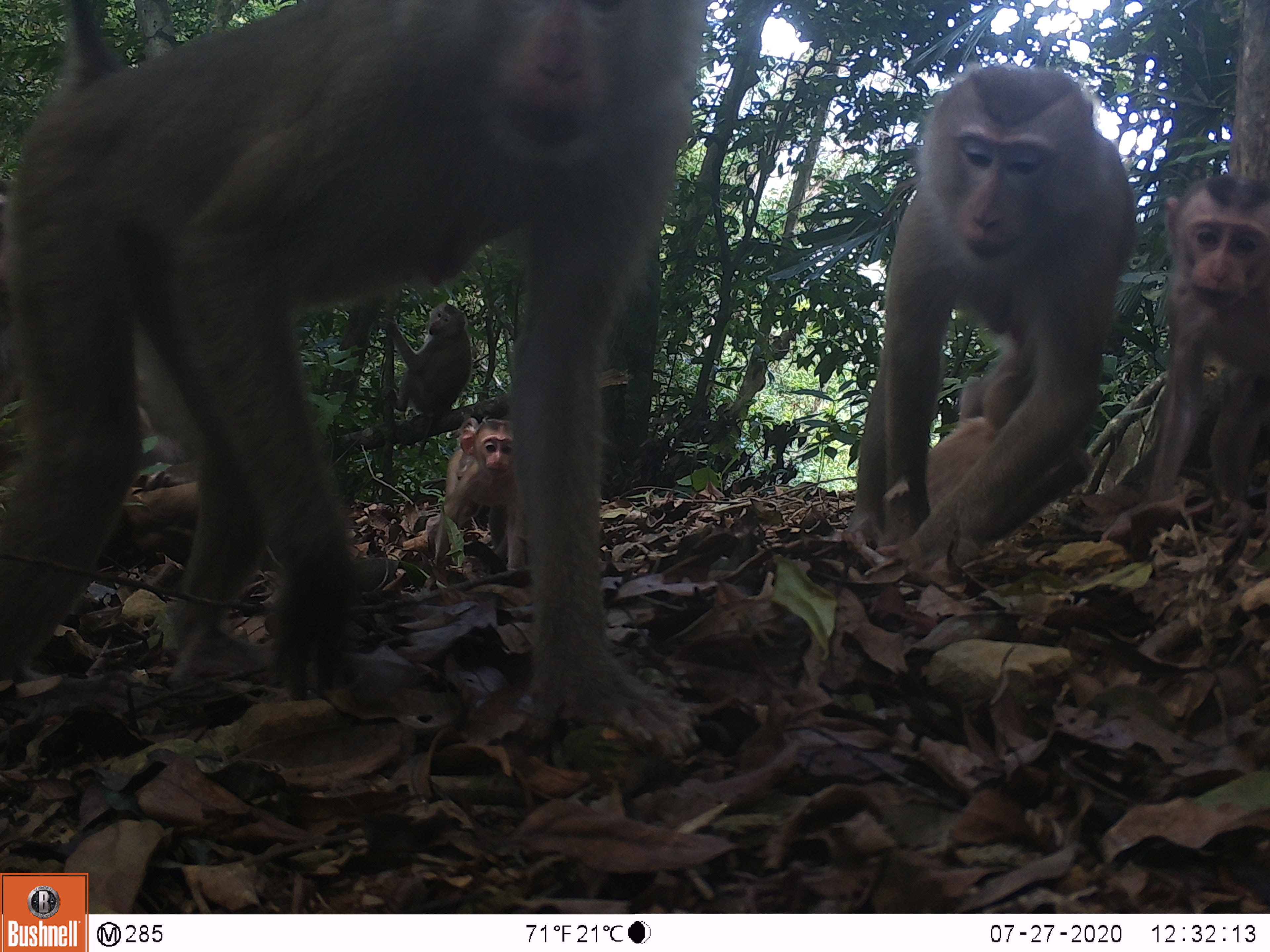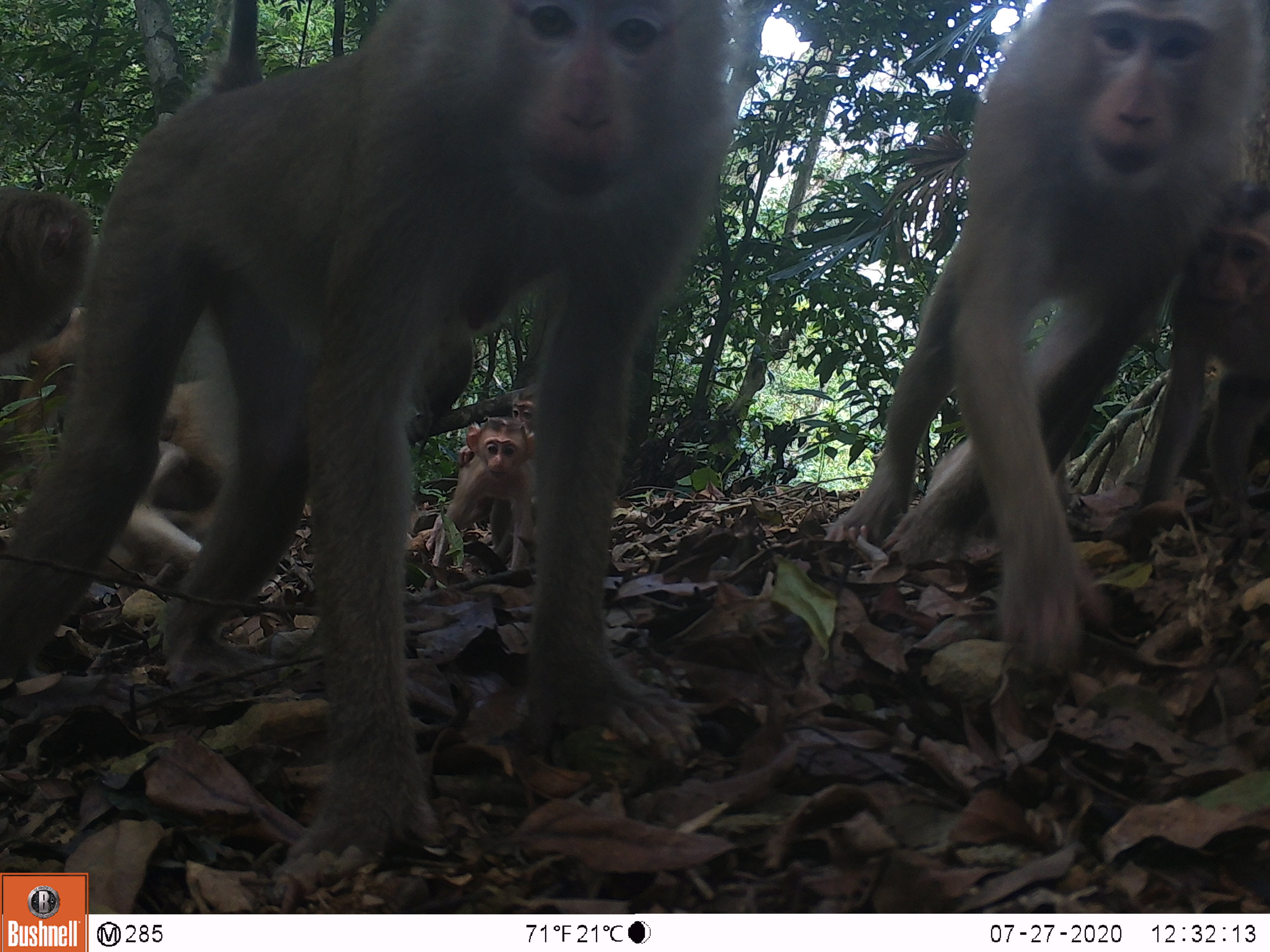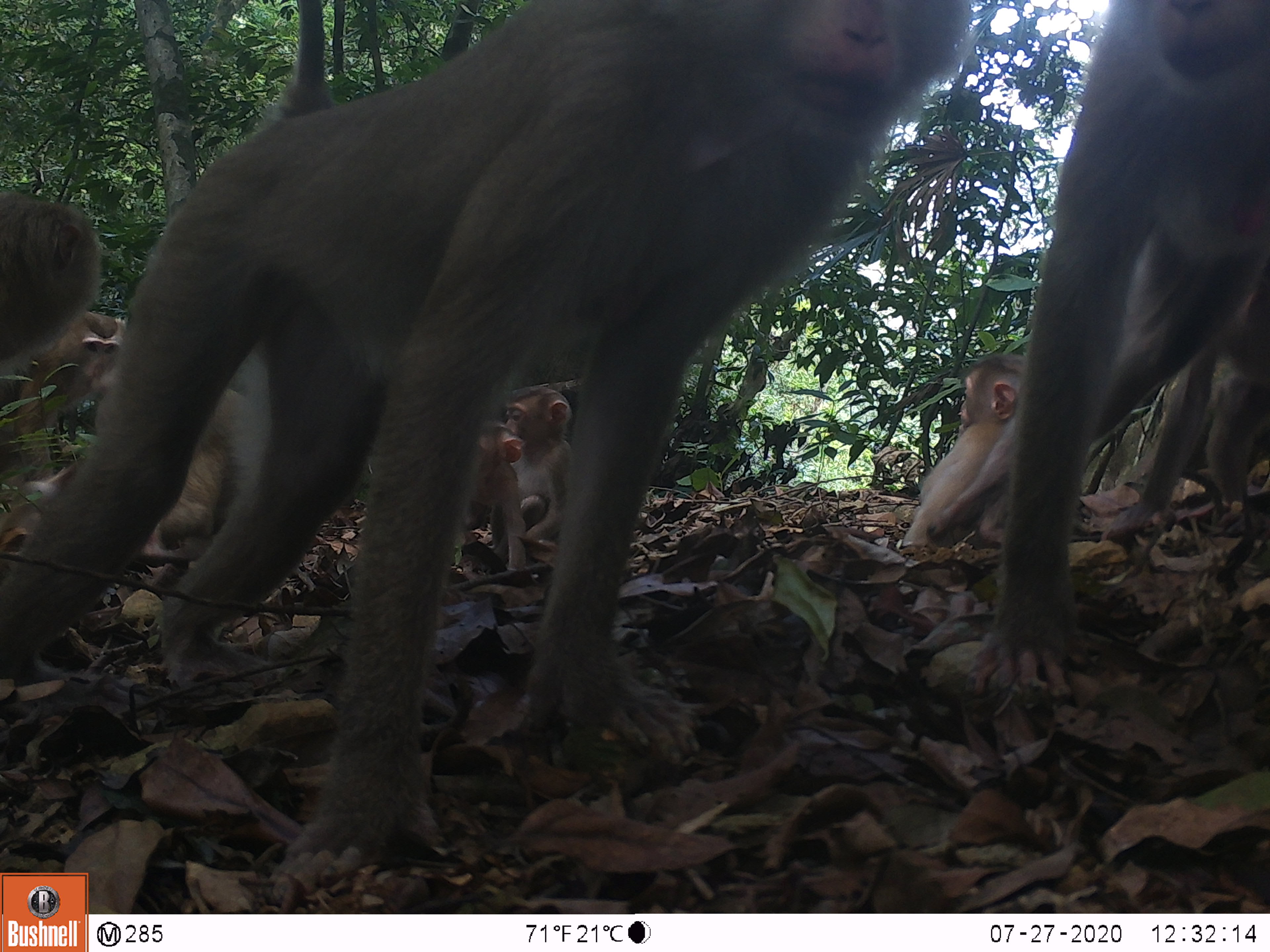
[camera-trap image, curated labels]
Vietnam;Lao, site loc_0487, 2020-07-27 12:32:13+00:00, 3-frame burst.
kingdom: Animalia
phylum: Chordata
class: Mammalia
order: Primates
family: Cercopithecidae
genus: Macaca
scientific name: Macaca nemestrina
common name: pig-tailed macaque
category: pig tailed macaque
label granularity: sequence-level